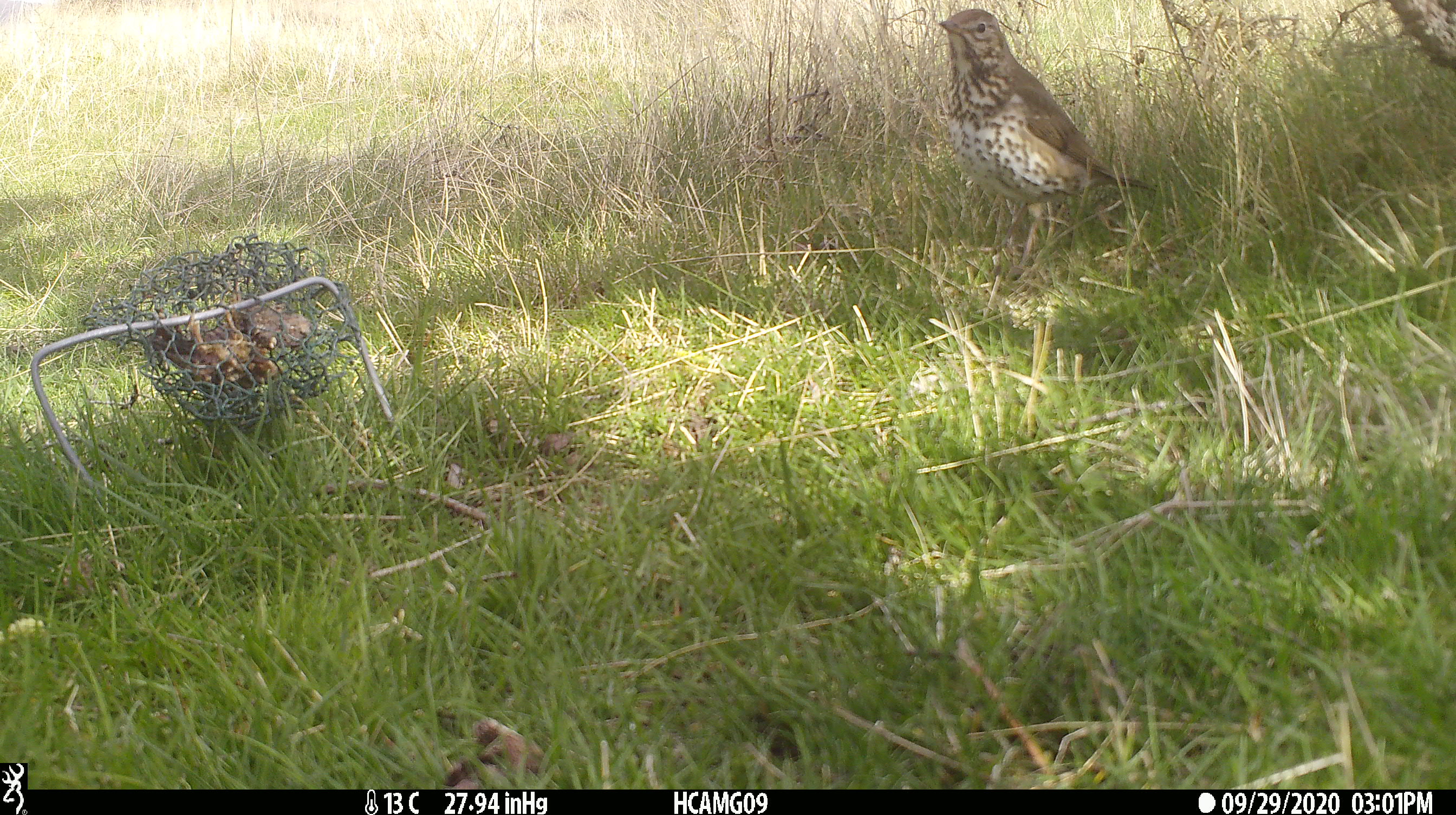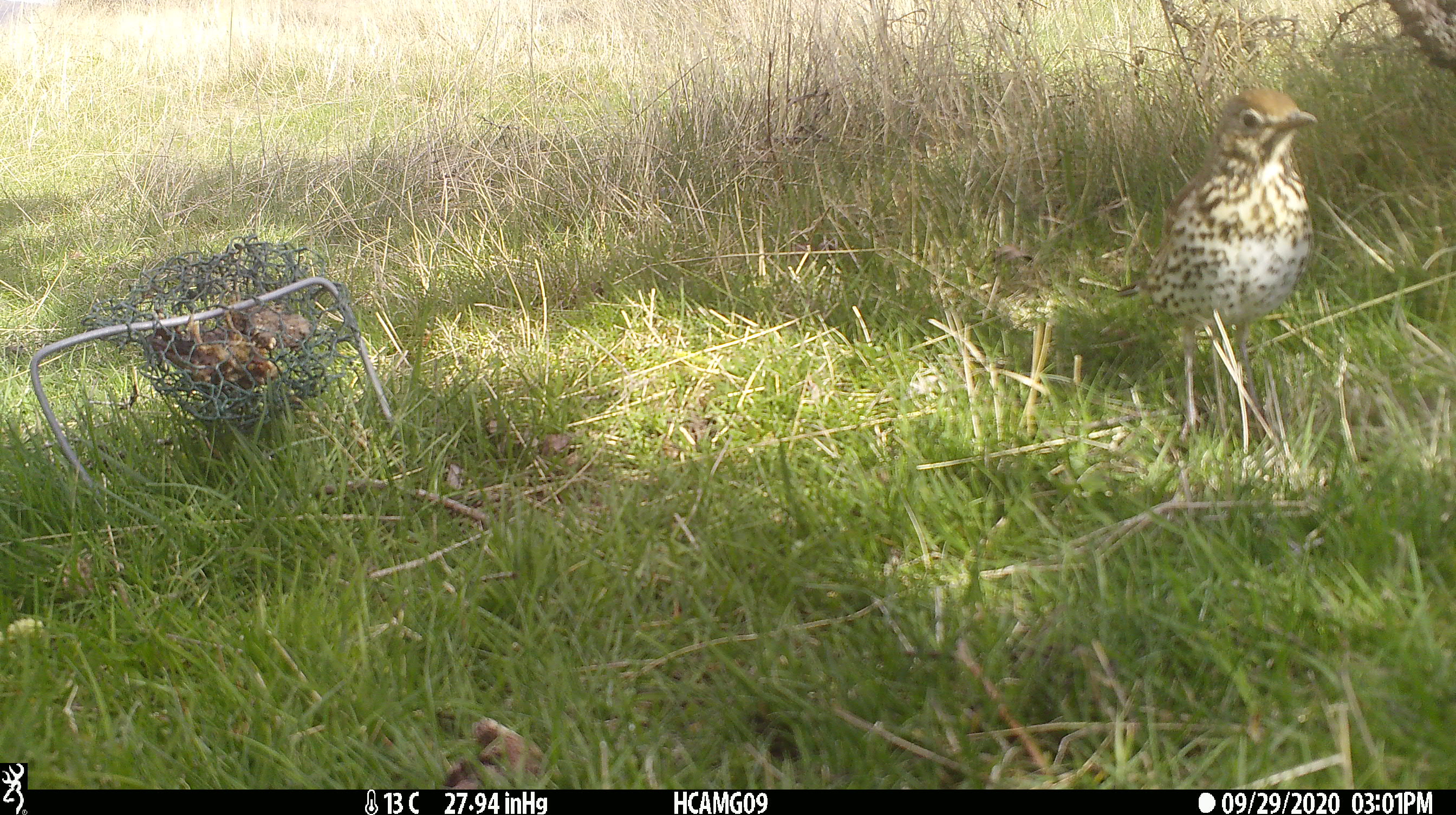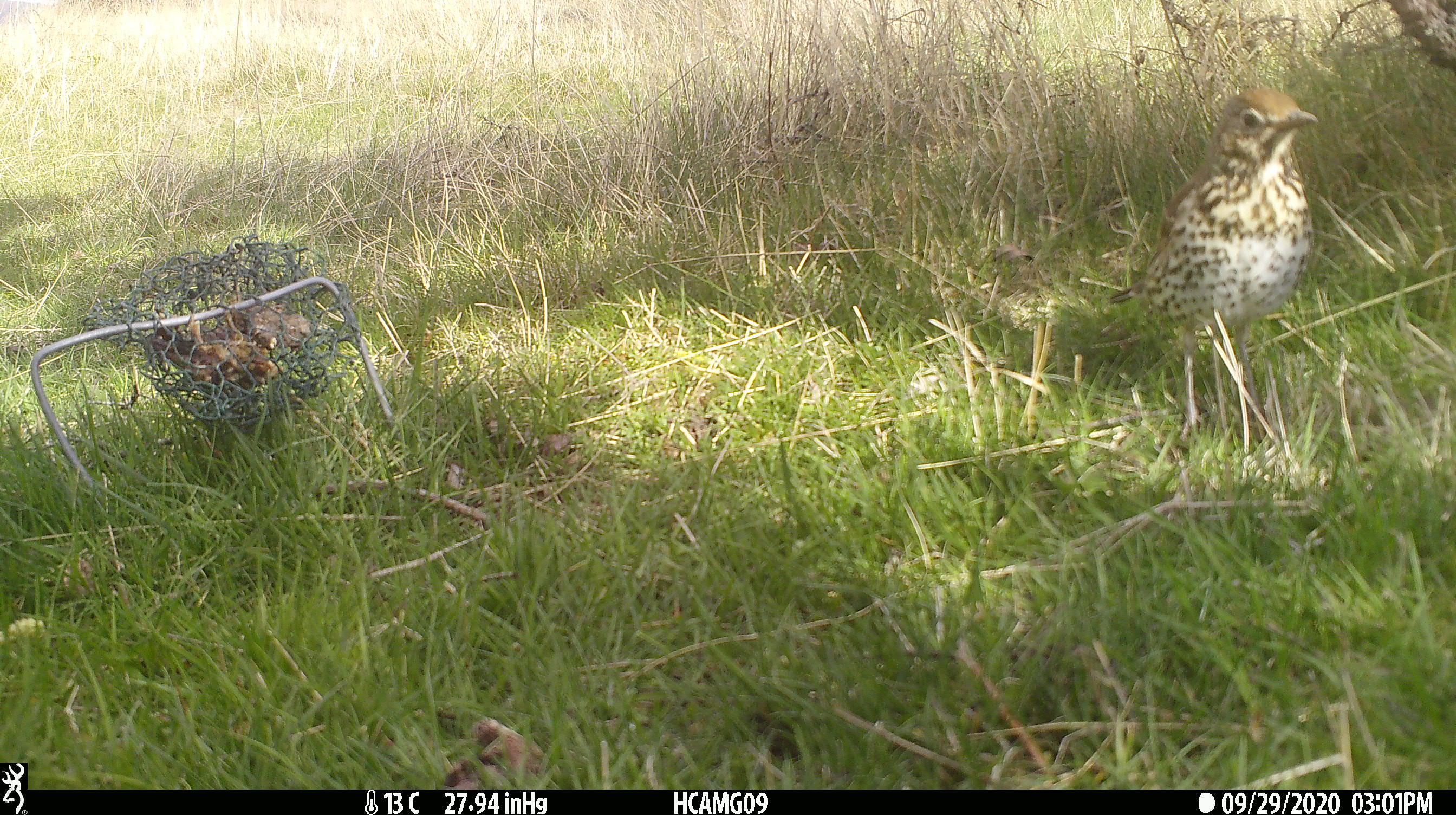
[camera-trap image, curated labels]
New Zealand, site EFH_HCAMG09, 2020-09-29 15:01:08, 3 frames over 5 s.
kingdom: Animalia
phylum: Chordata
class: Aves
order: Passeriformes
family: Turdidae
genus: Turdus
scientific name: Turdus philomelos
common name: song thrush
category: thrush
Thrush (song thrush) (Turdus philomelos).